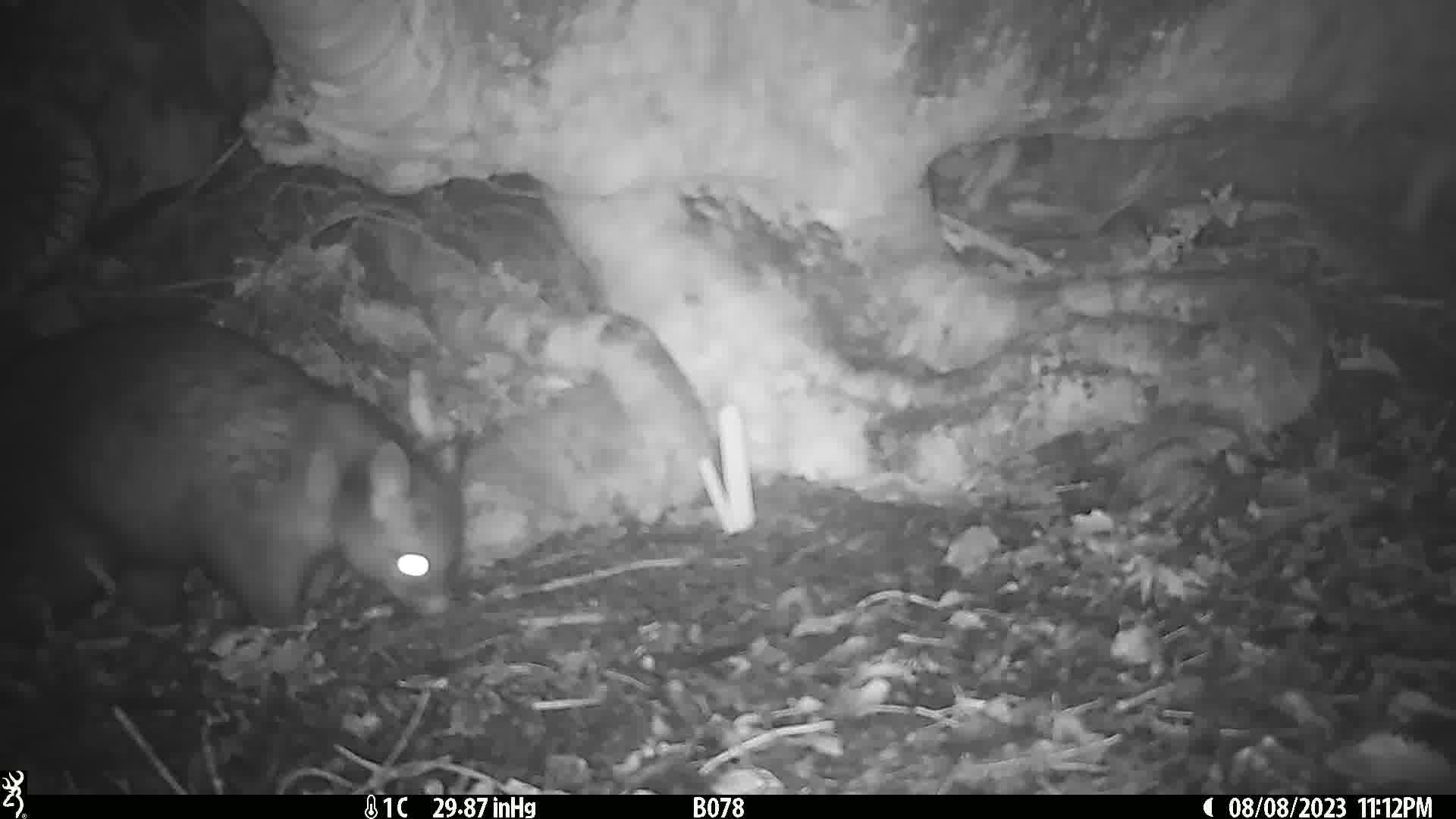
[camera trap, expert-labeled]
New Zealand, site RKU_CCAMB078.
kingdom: Animalia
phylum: Chordata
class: Mammalia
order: Diprotodontia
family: Phalangeridae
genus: Trichosurus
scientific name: Trichosurus vulpecula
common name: common brushtail possum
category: possum